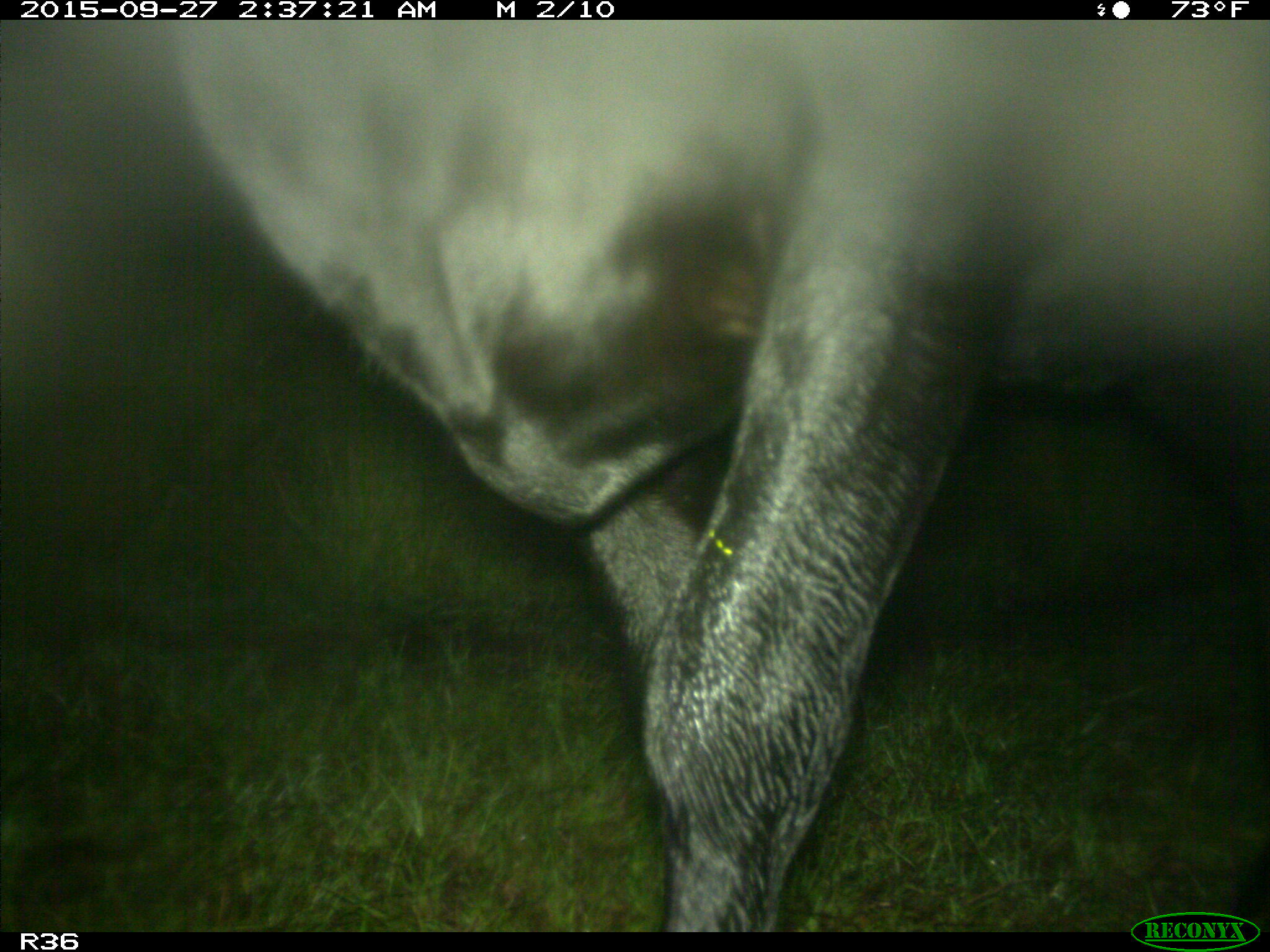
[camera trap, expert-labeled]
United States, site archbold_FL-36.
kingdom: Animalia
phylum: Chordata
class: Mammalia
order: Artiodactyla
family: Bovidae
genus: Bos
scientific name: Bos taurus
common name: domestic cow